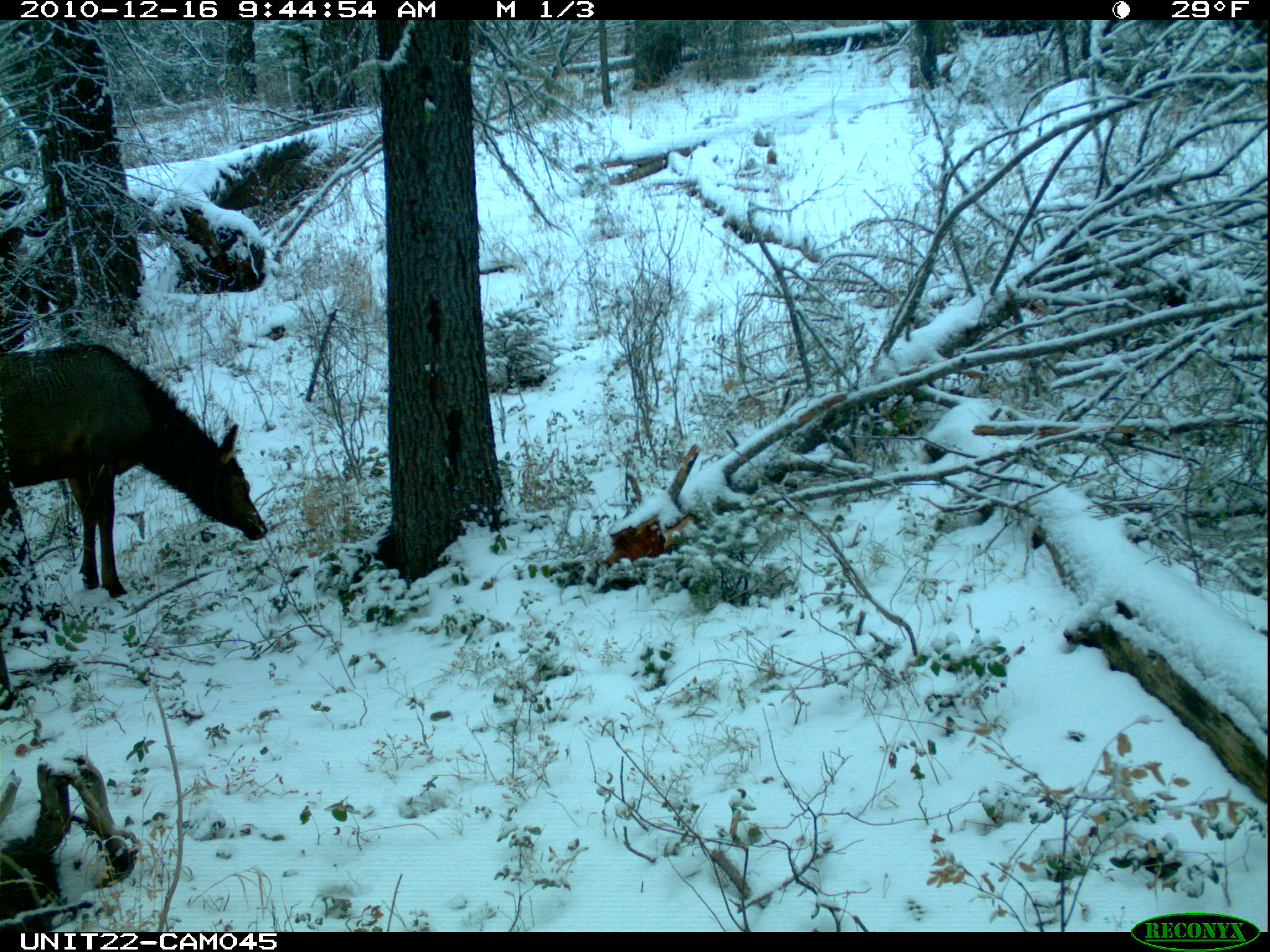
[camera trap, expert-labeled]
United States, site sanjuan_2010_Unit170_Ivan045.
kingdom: Animalia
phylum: Chordata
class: Mammalia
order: Artiodactyla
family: Cervidae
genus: Cervus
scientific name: Cervus elaphus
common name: red deer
Cervus elaphus (red deer).